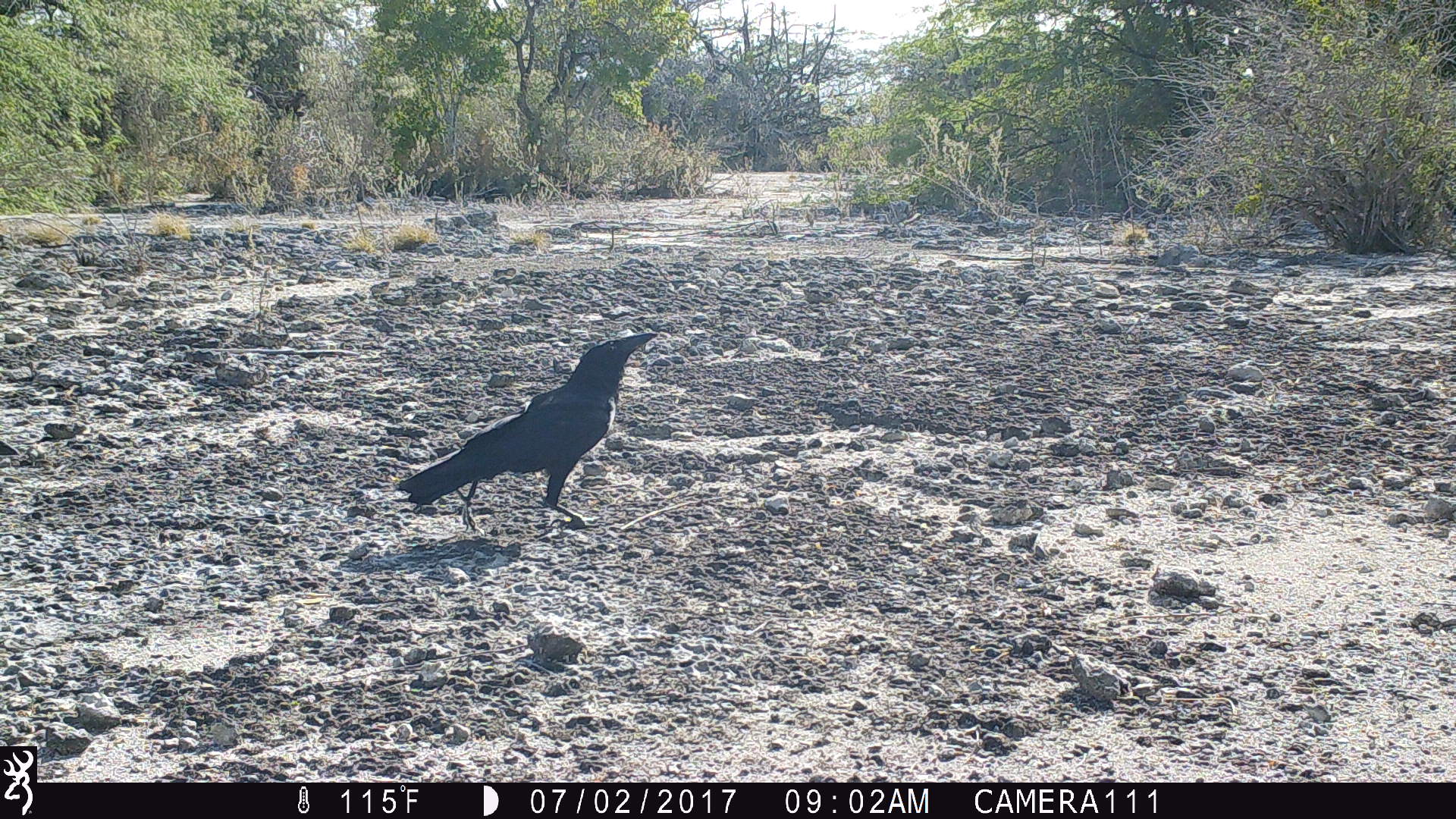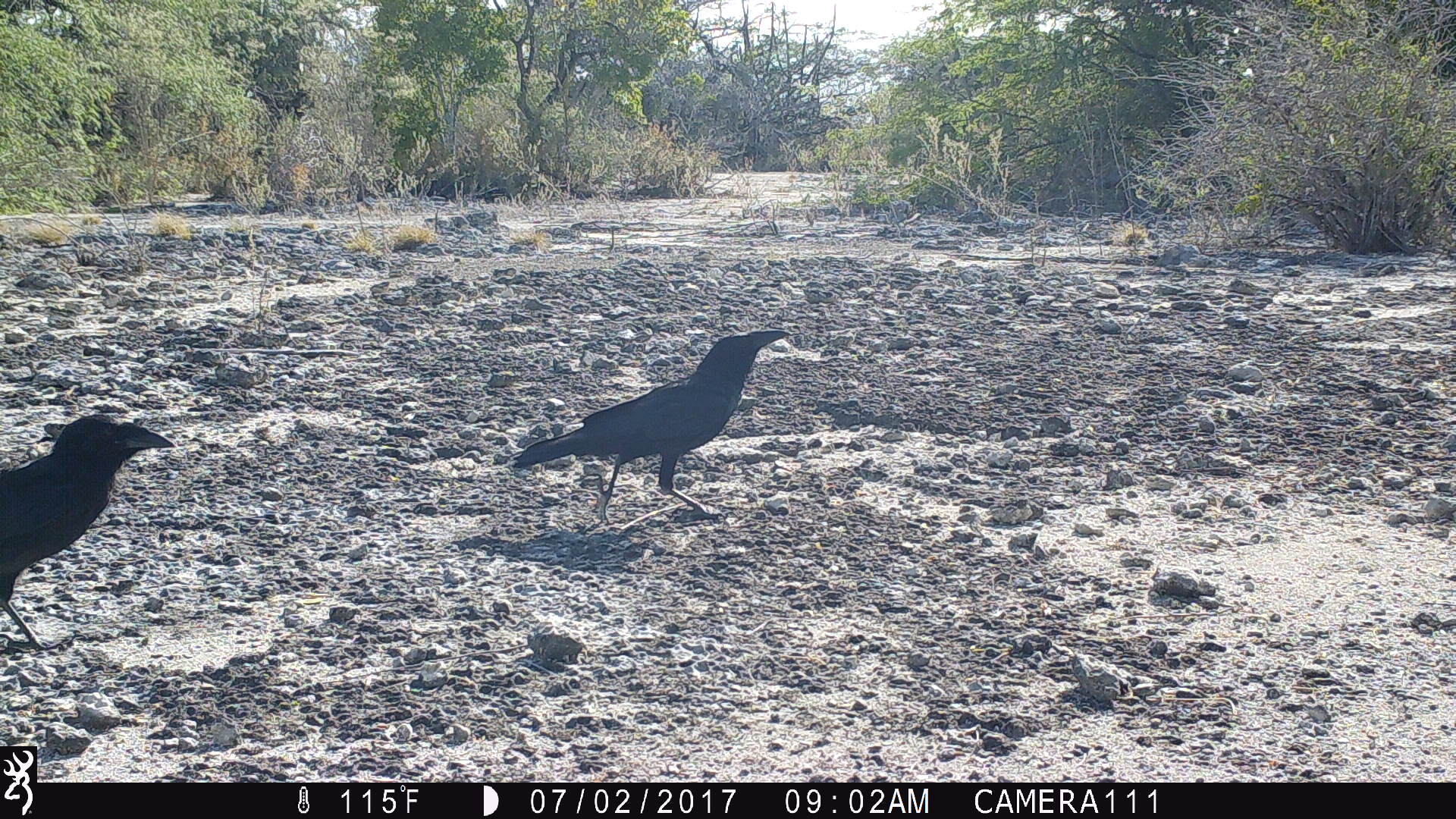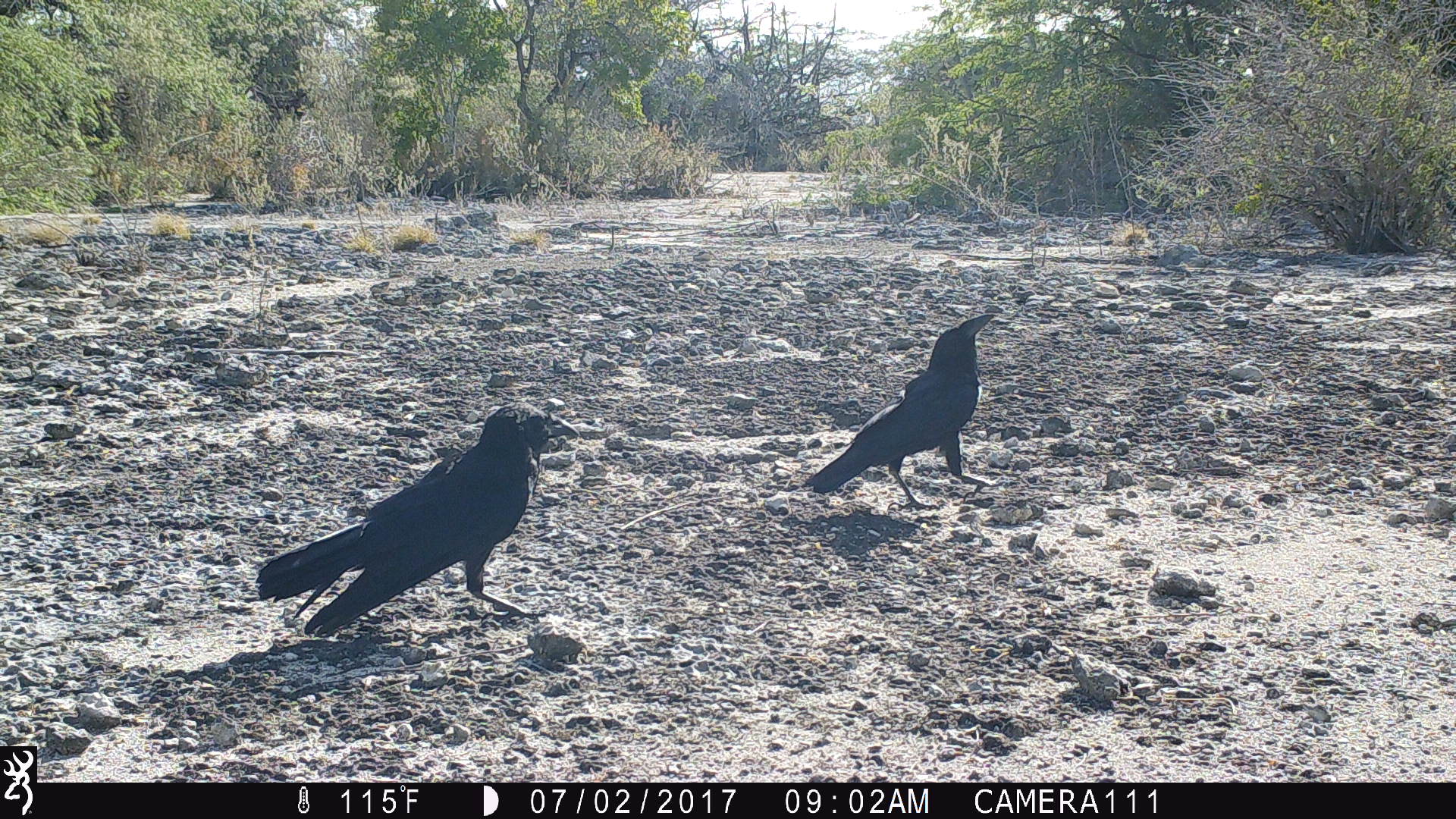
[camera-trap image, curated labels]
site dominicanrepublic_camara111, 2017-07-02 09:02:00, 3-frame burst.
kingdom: Animalia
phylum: Chordata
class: Aves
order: Passeriformes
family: Corvidae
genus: Corvus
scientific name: Corvus corax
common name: raven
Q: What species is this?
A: Raven (Corvus corax).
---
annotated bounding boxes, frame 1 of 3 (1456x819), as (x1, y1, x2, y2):
raven: (383, 327, 665, 535)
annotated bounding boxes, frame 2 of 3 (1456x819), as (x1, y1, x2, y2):
raven: (503, 326, 793, 532); (1, 416, 175, 663)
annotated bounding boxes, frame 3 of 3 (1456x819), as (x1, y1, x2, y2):
raven: (255, 408, 554, 639); (796, 312, 999, 513)